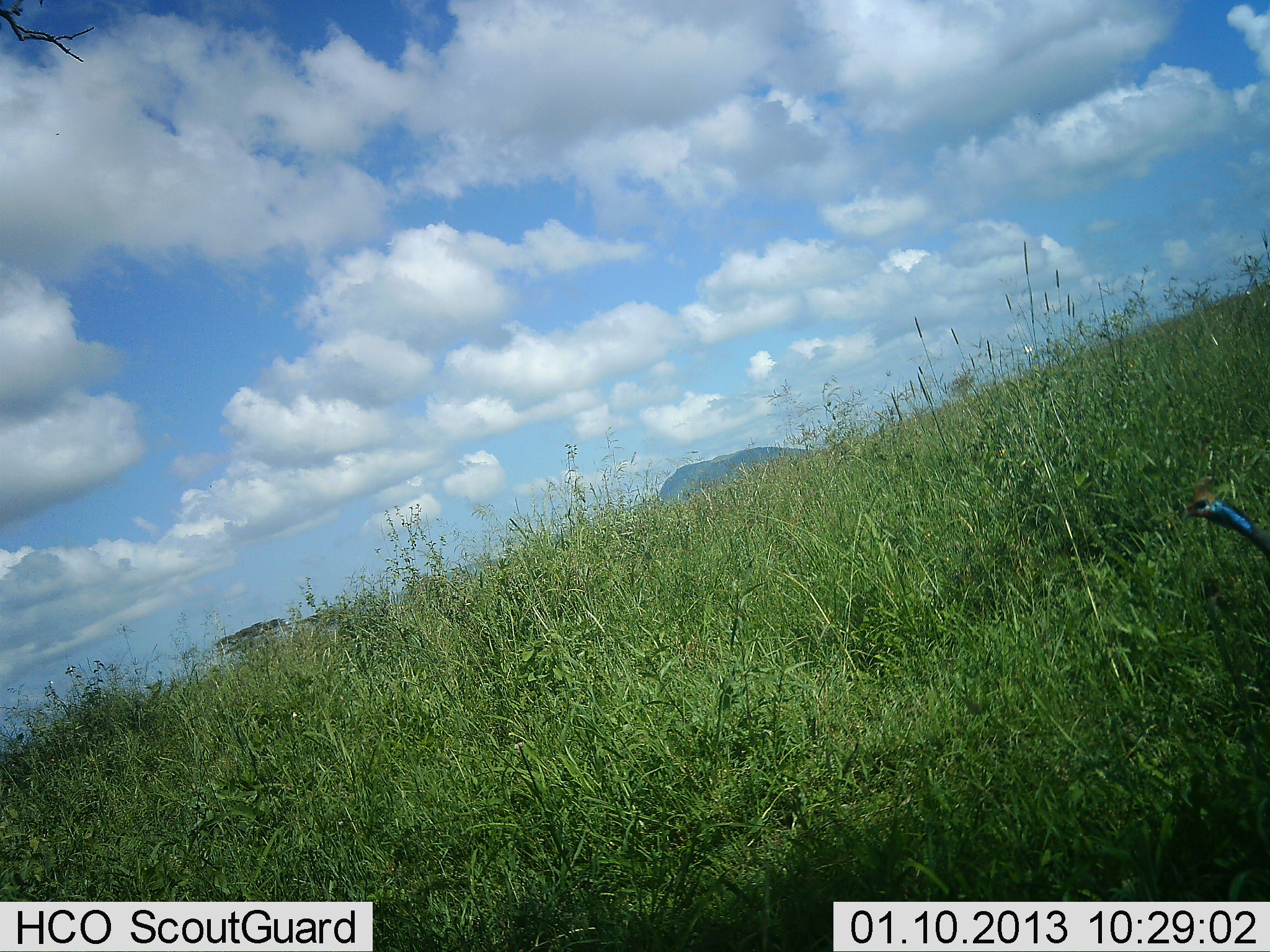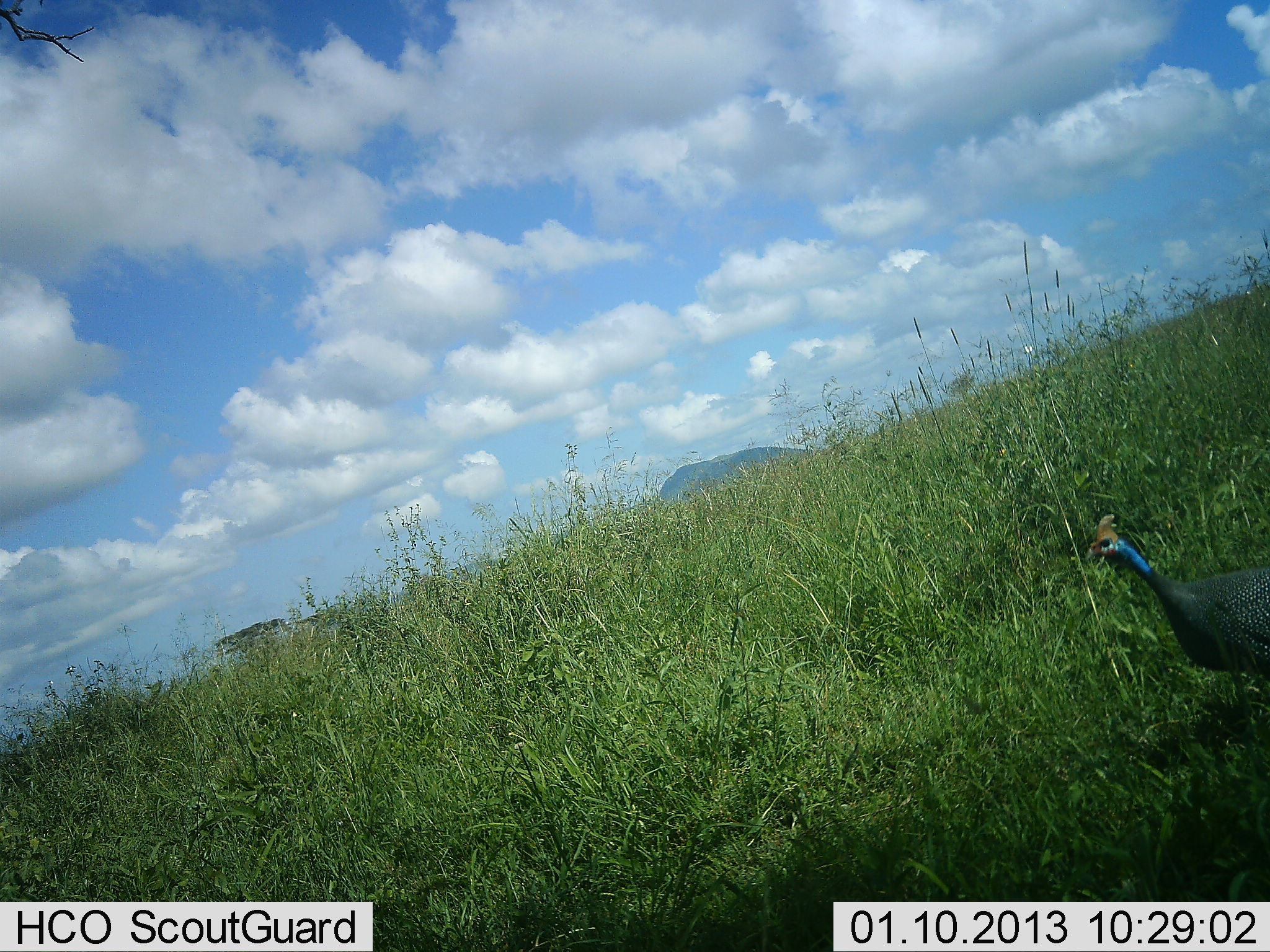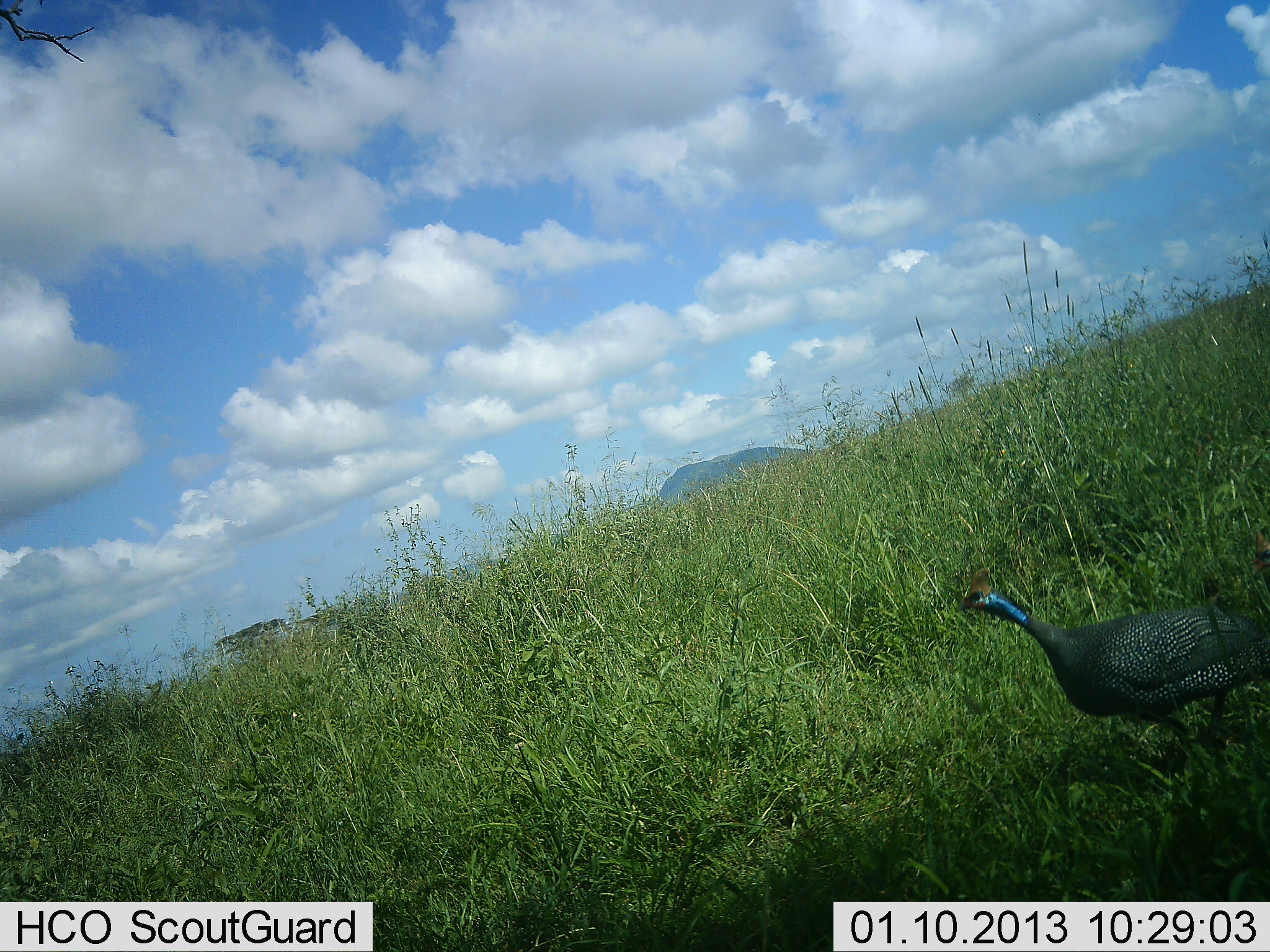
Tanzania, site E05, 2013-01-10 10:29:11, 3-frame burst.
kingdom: Animalia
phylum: Chordata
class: Aves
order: Galliformes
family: Numididae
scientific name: Numididae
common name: guinea fowl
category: guineafowl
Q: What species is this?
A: Guineafowl (guinea fowl) (Numididae).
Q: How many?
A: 1.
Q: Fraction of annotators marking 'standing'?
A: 0%.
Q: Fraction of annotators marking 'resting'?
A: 0%.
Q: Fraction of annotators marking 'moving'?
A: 100%.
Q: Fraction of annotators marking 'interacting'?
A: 0%.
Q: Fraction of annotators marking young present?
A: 0%.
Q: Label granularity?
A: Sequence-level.